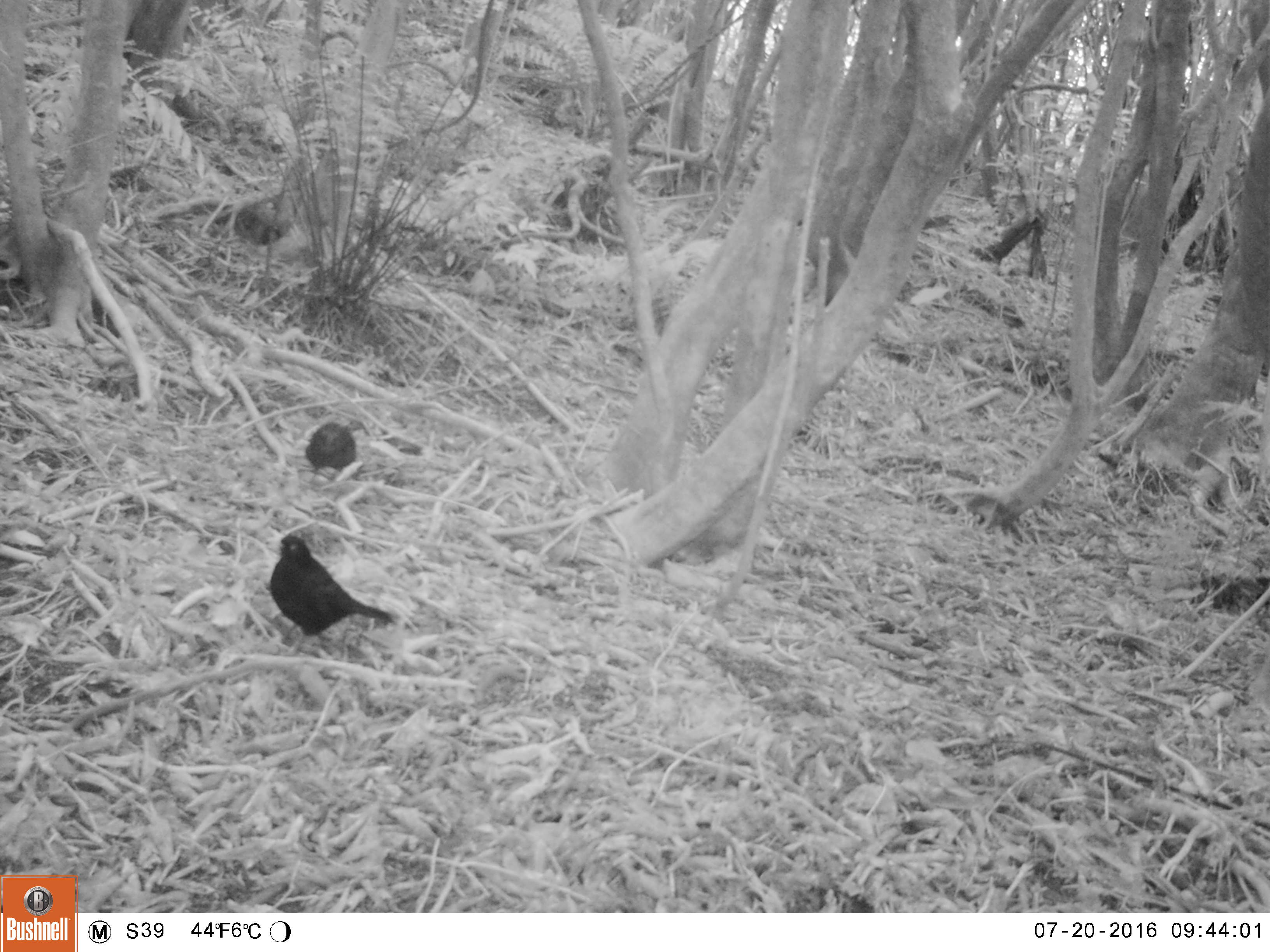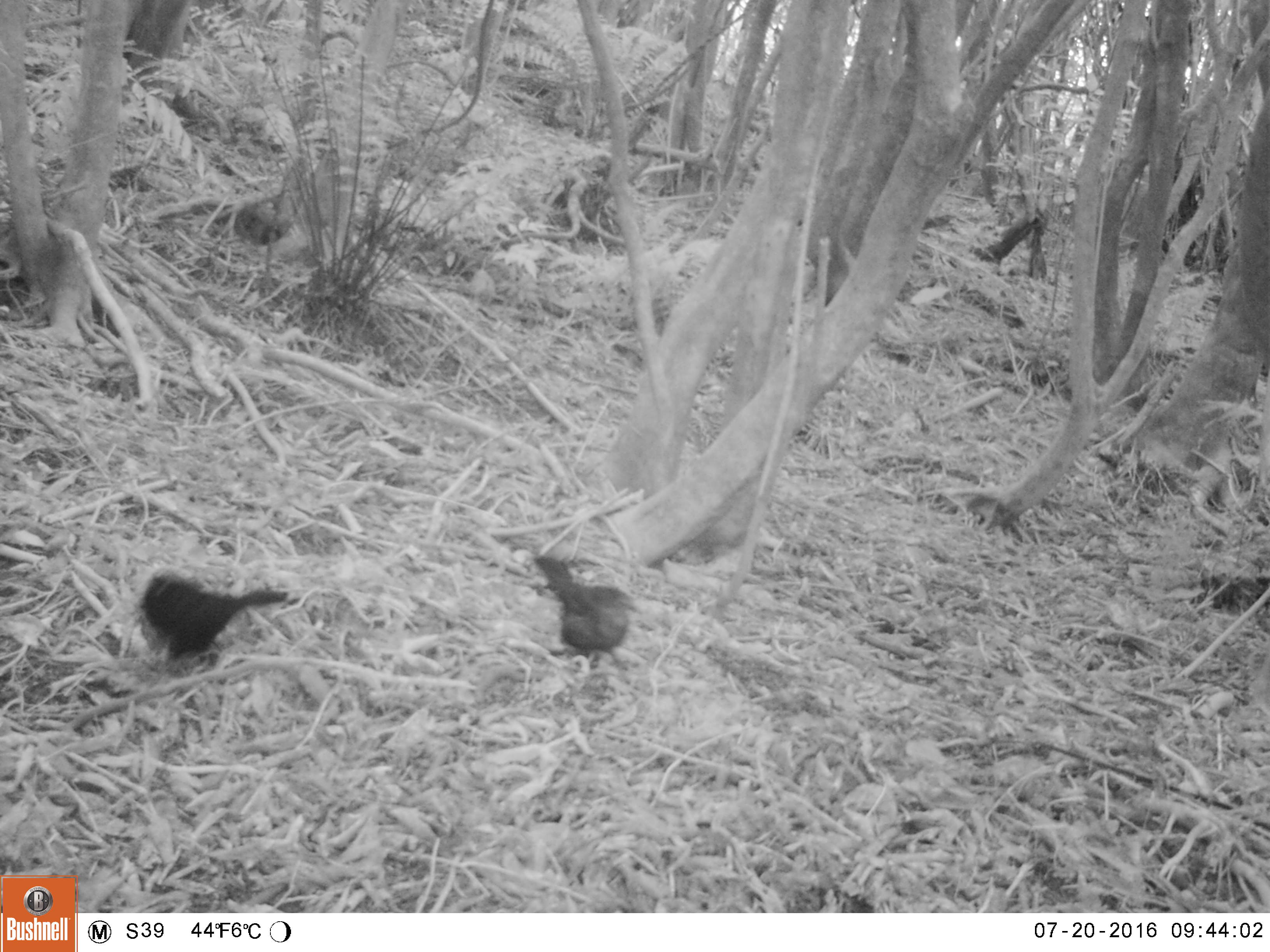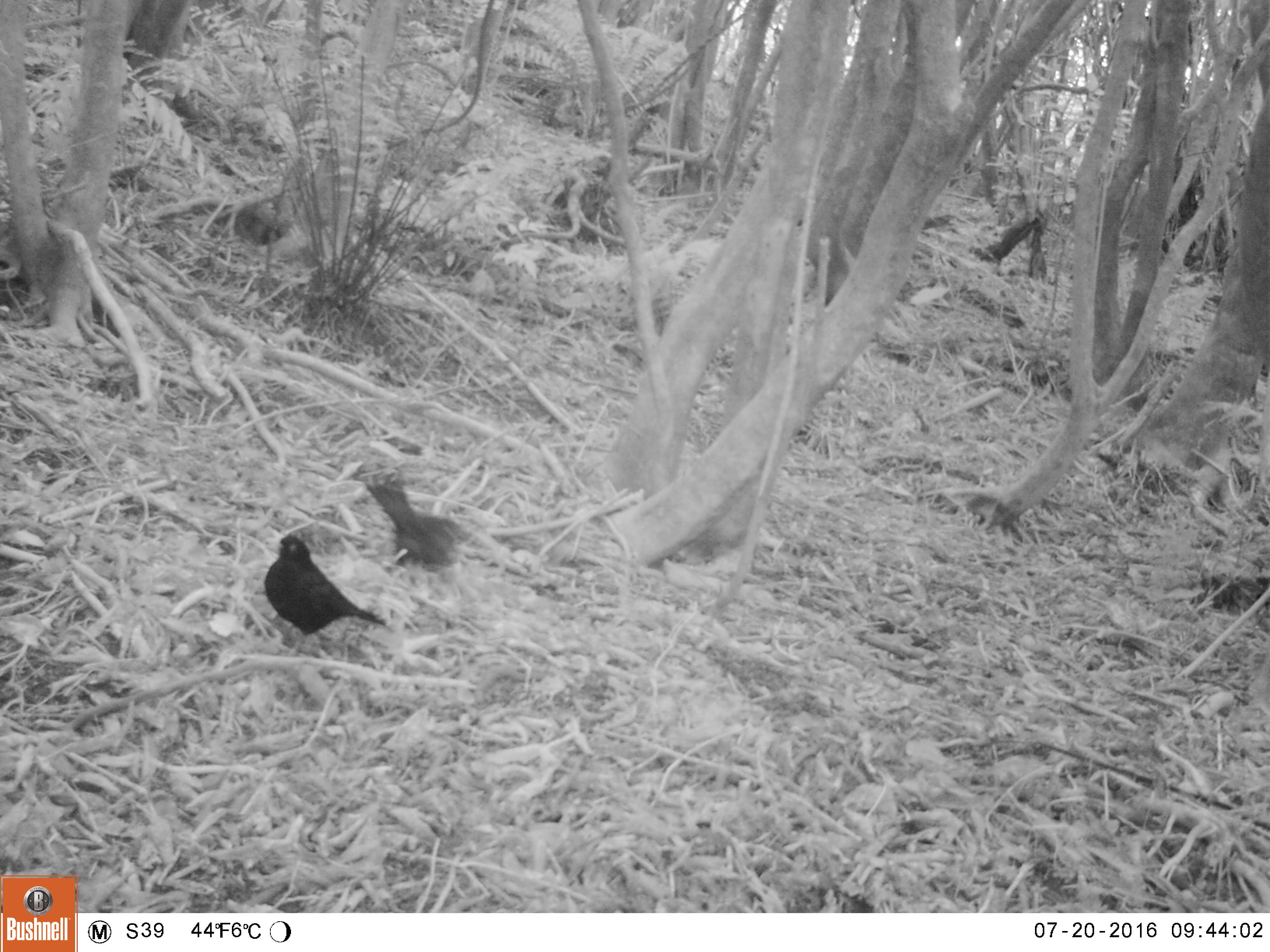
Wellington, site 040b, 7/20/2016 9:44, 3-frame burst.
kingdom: Animalia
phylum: Chordata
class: Aves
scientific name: Aves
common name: bird